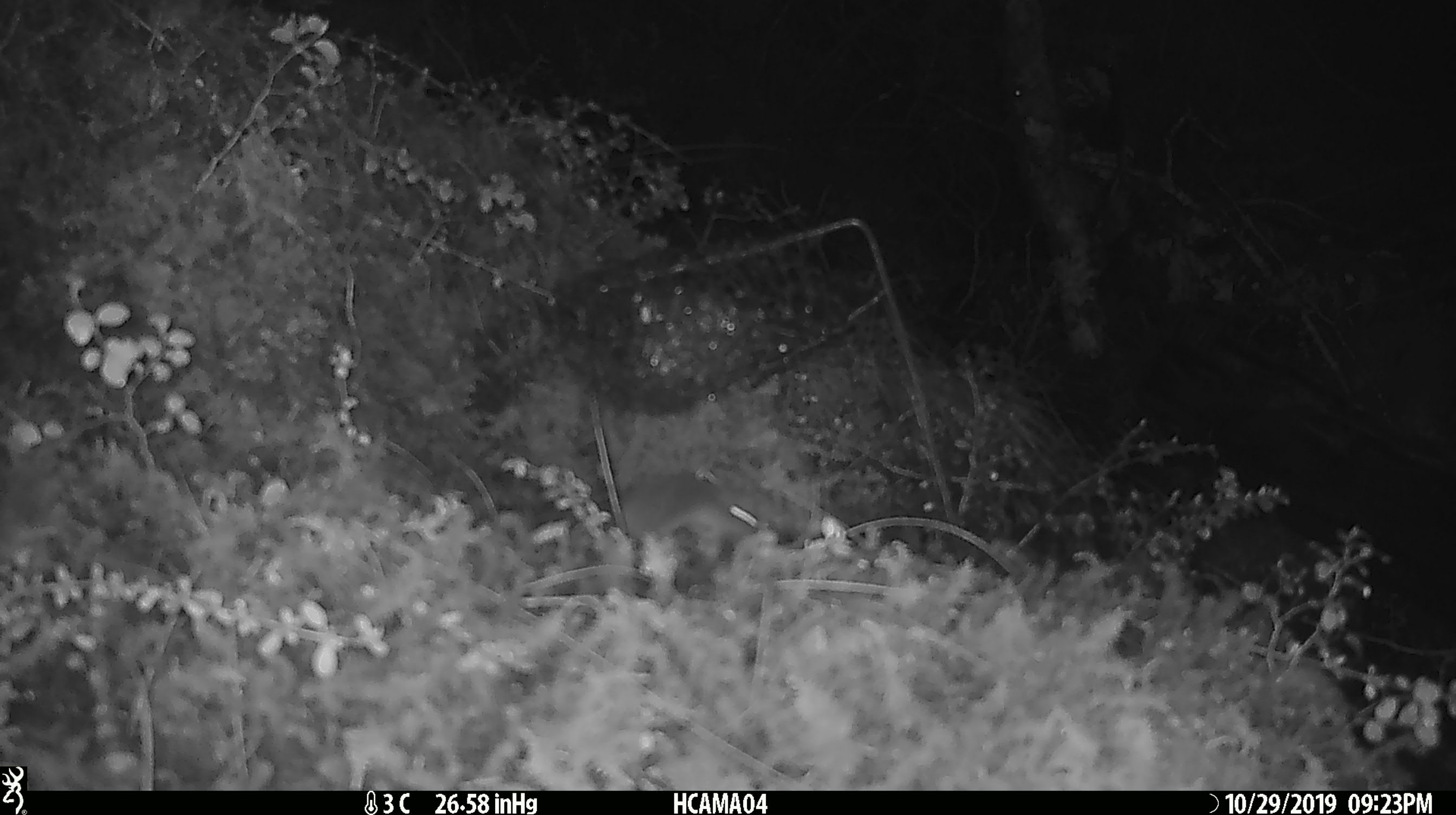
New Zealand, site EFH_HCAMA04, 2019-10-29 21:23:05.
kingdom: Animalia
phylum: Chordata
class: Mammalia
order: Rodentia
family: Muridae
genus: Mus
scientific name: Mus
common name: mouse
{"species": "mouse (Mus)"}